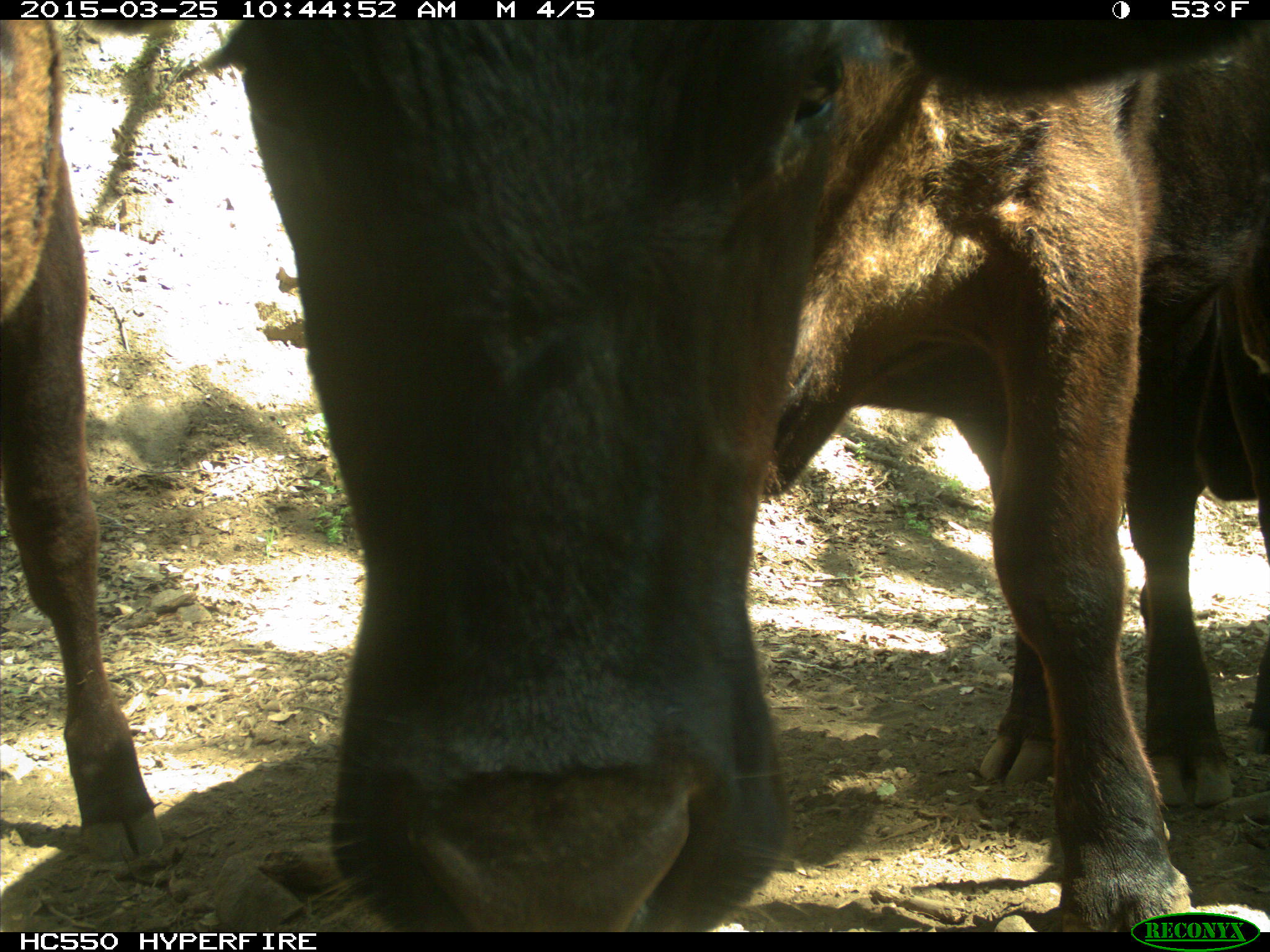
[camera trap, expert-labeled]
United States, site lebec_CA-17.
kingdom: Animalia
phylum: Chordata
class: Mammalia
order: Artiodactyla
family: Bovidae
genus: Bos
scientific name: Bos taurus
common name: domestic cow